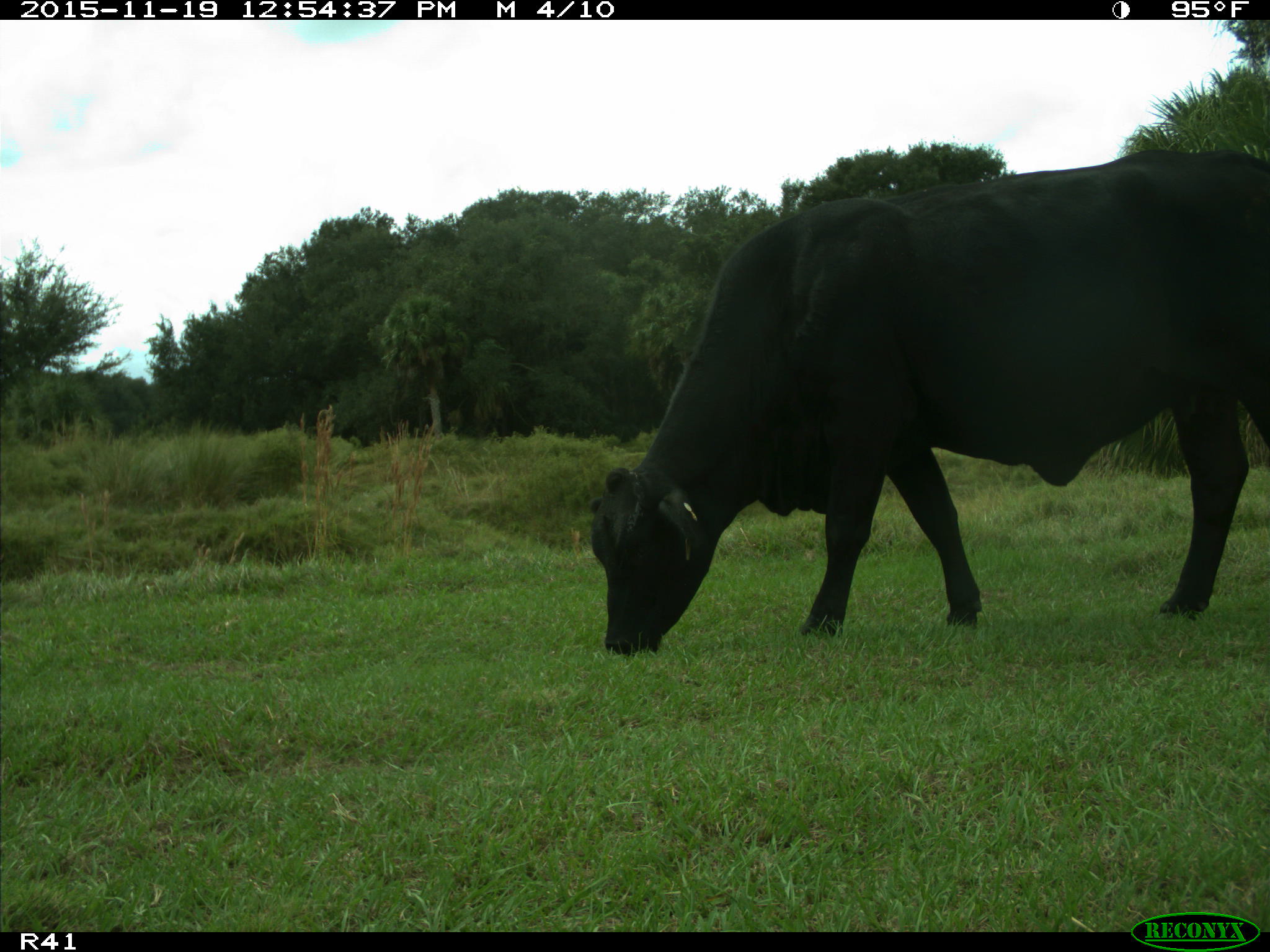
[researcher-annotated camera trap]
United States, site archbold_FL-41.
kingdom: Animalia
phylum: Chordata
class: Mammalia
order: Artiodactyla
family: Bovidae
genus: Bos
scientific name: Bos taurus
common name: domestic cow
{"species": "Bos taurus (domestic cow)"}